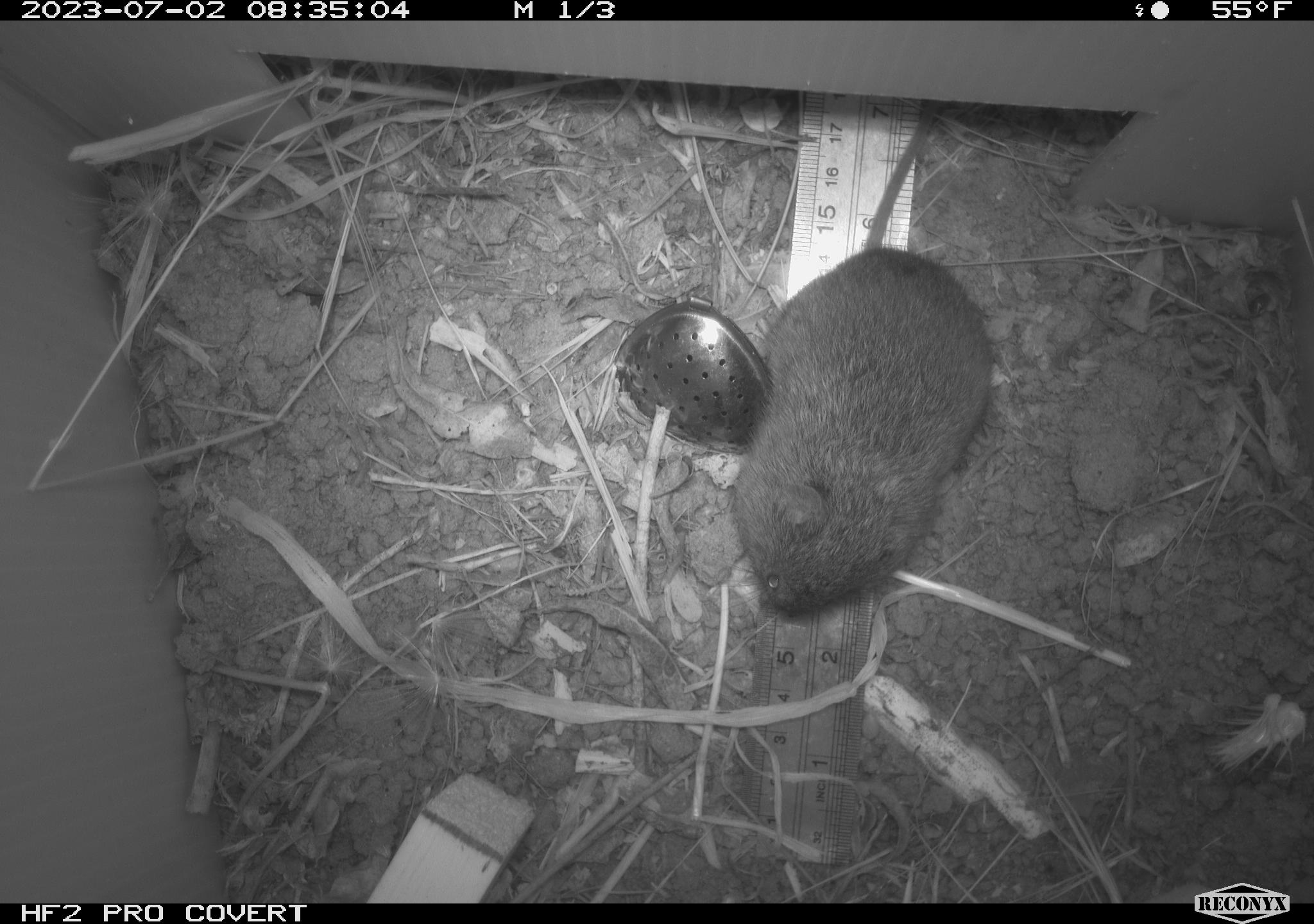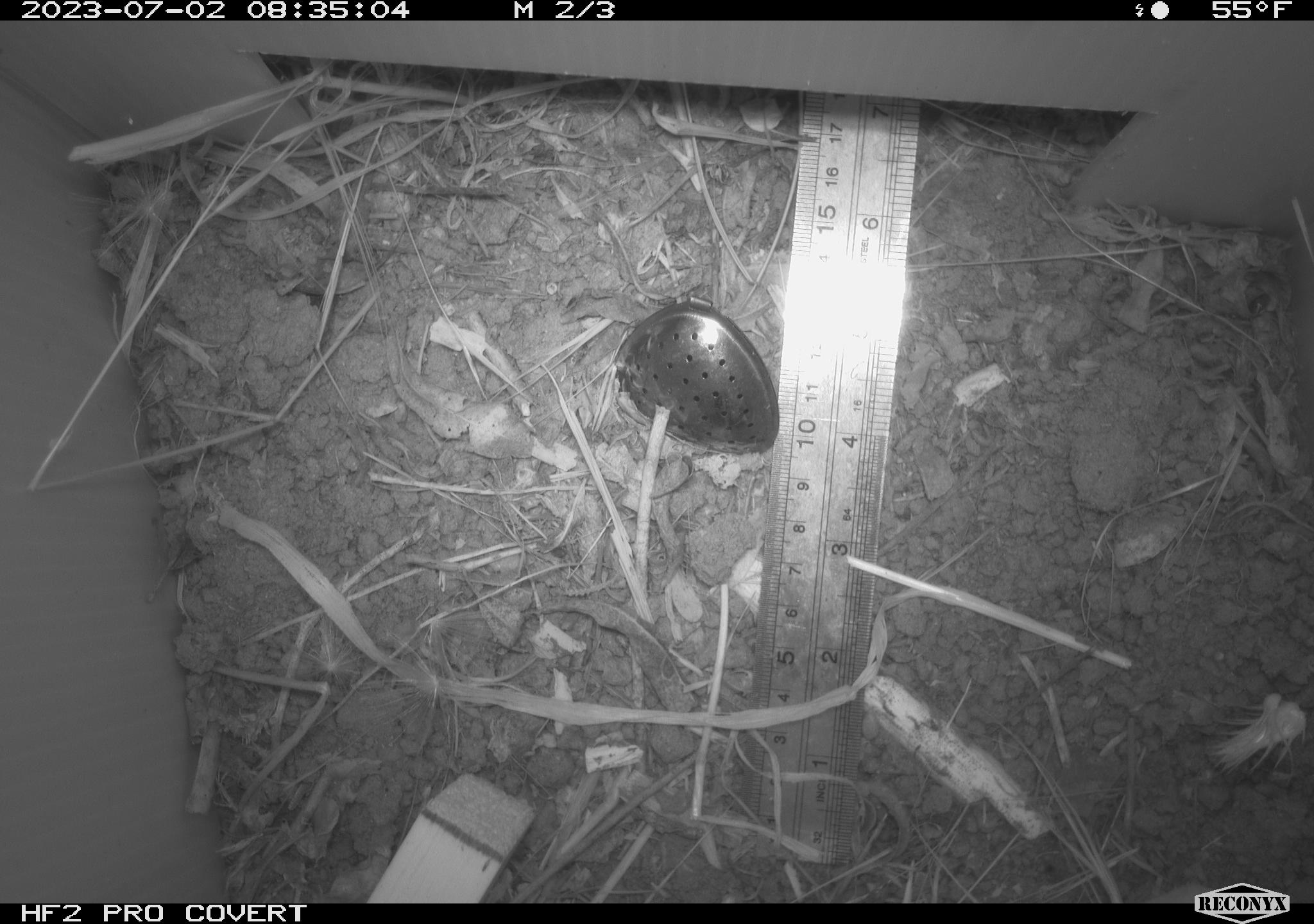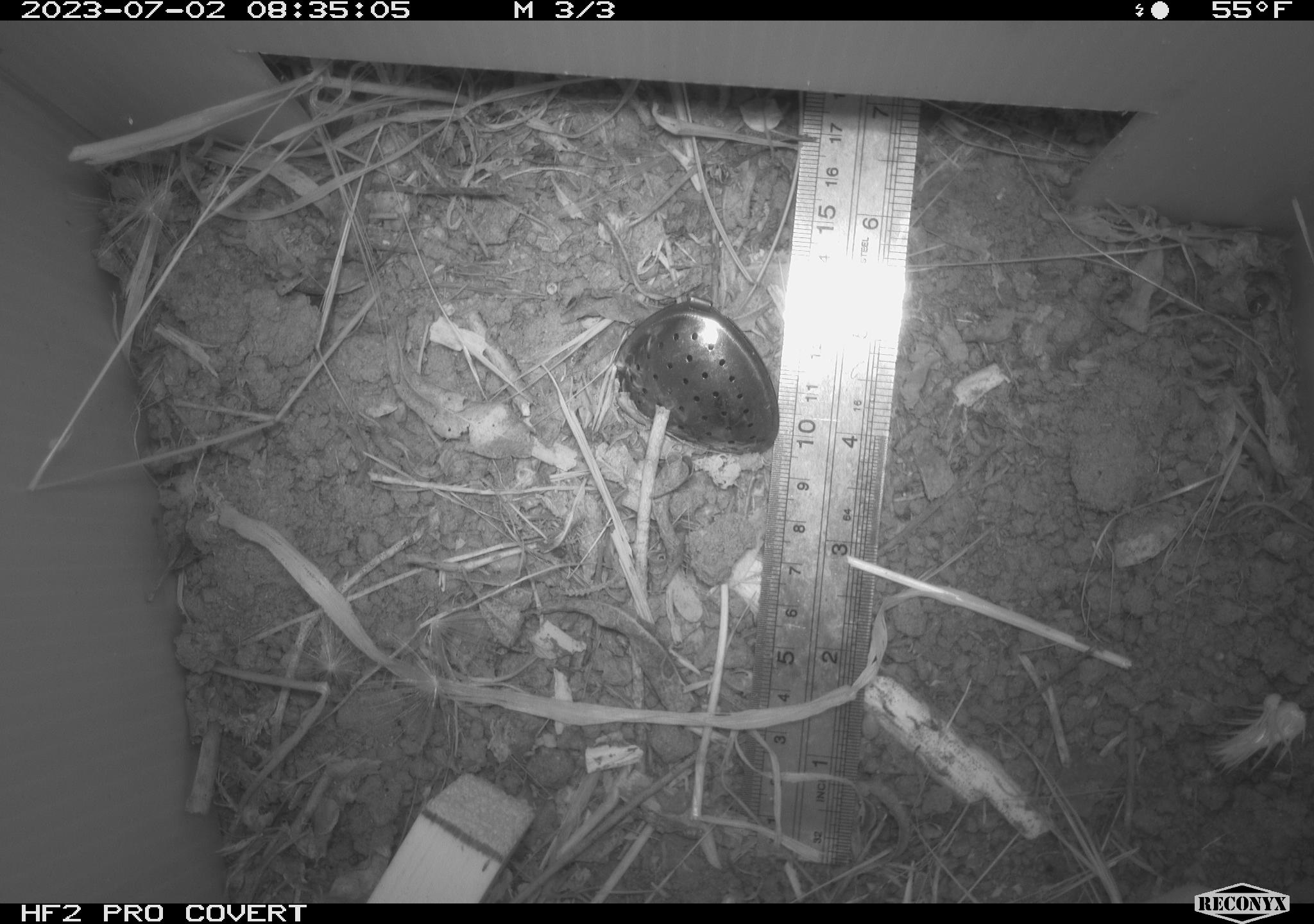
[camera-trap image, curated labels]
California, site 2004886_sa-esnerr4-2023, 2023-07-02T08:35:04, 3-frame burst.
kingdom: Animalia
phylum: Chordata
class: Mammalia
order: Rodentia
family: Cricetidae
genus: Microtus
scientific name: Microtus californicus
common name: california vole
California vole (Microtus californicus).